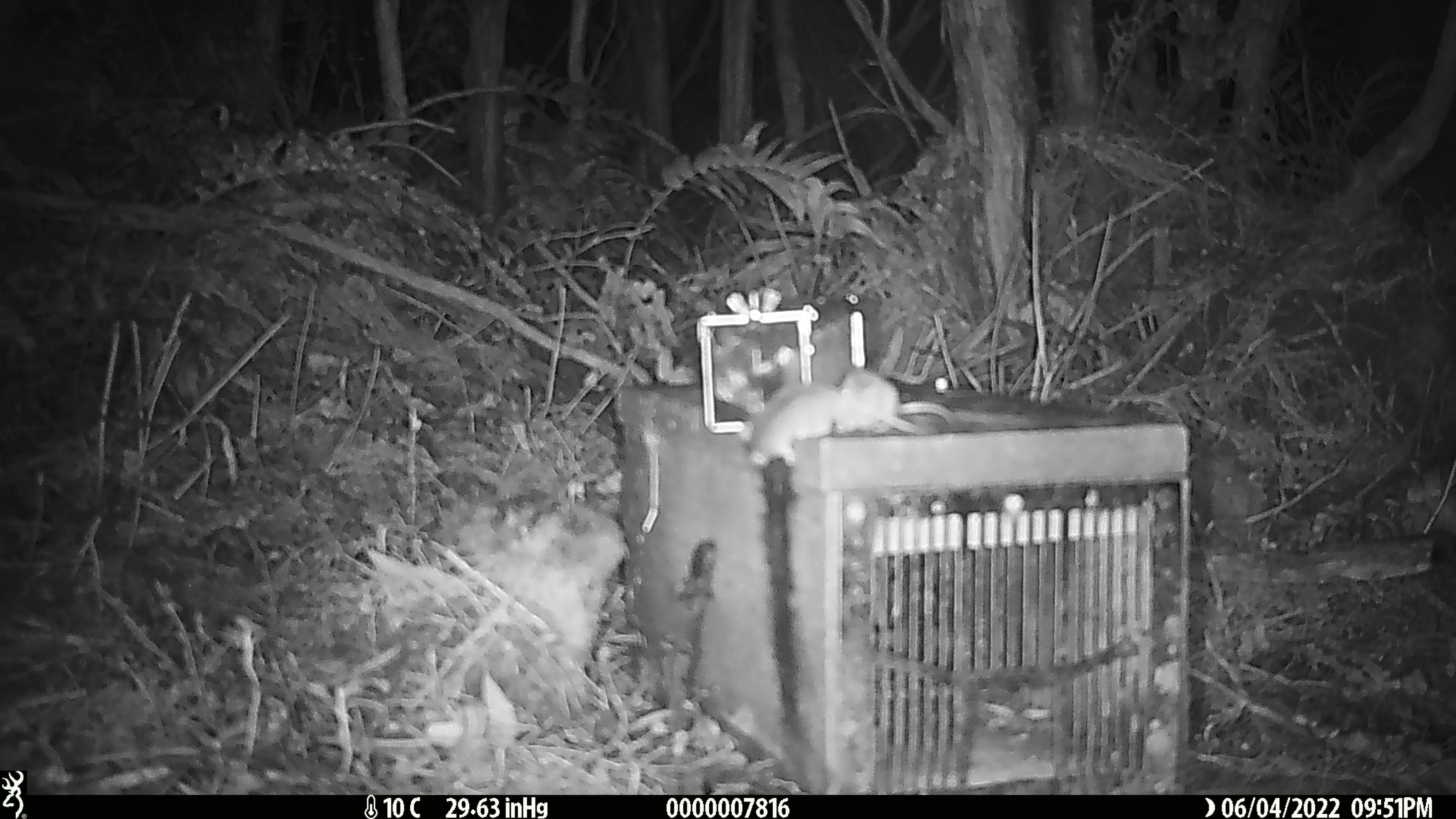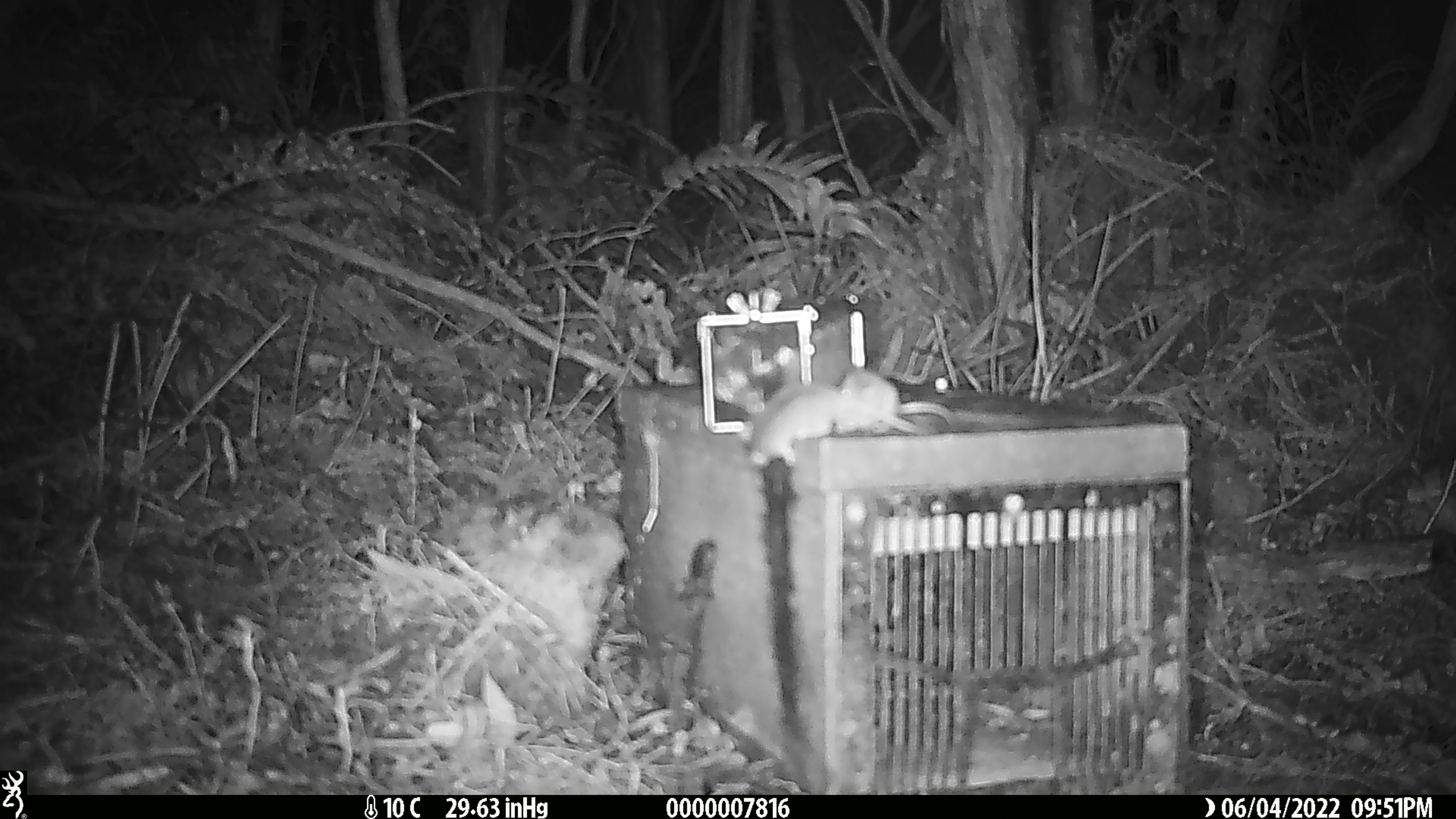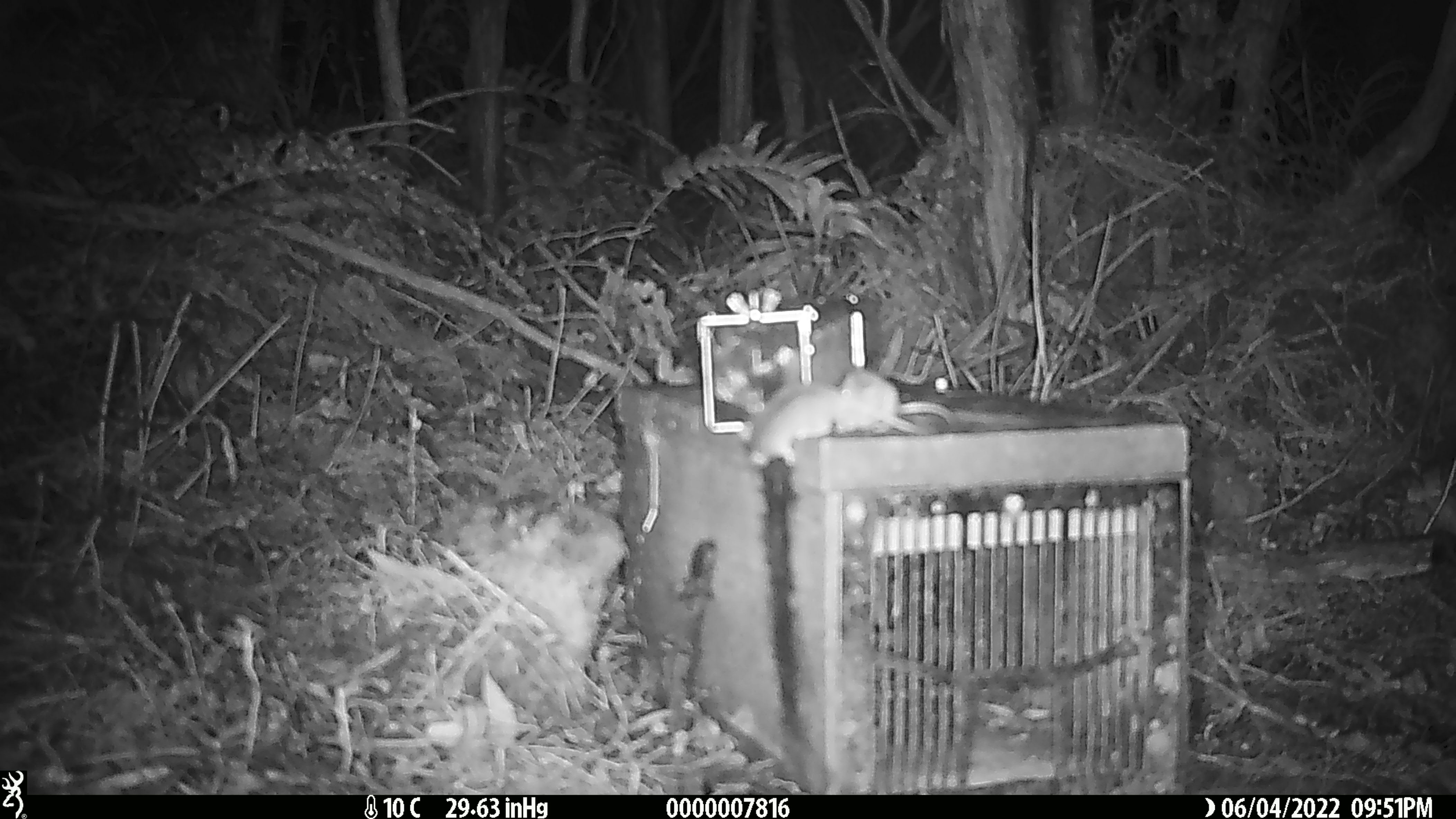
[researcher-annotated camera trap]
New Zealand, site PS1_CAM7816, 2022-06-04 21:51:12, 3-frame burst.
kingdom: Animalia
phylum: Chordata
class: Mammalia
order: Rodentia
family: Muridae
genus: Mus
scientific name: Mus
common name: mouse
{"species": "mouse (Mus)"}